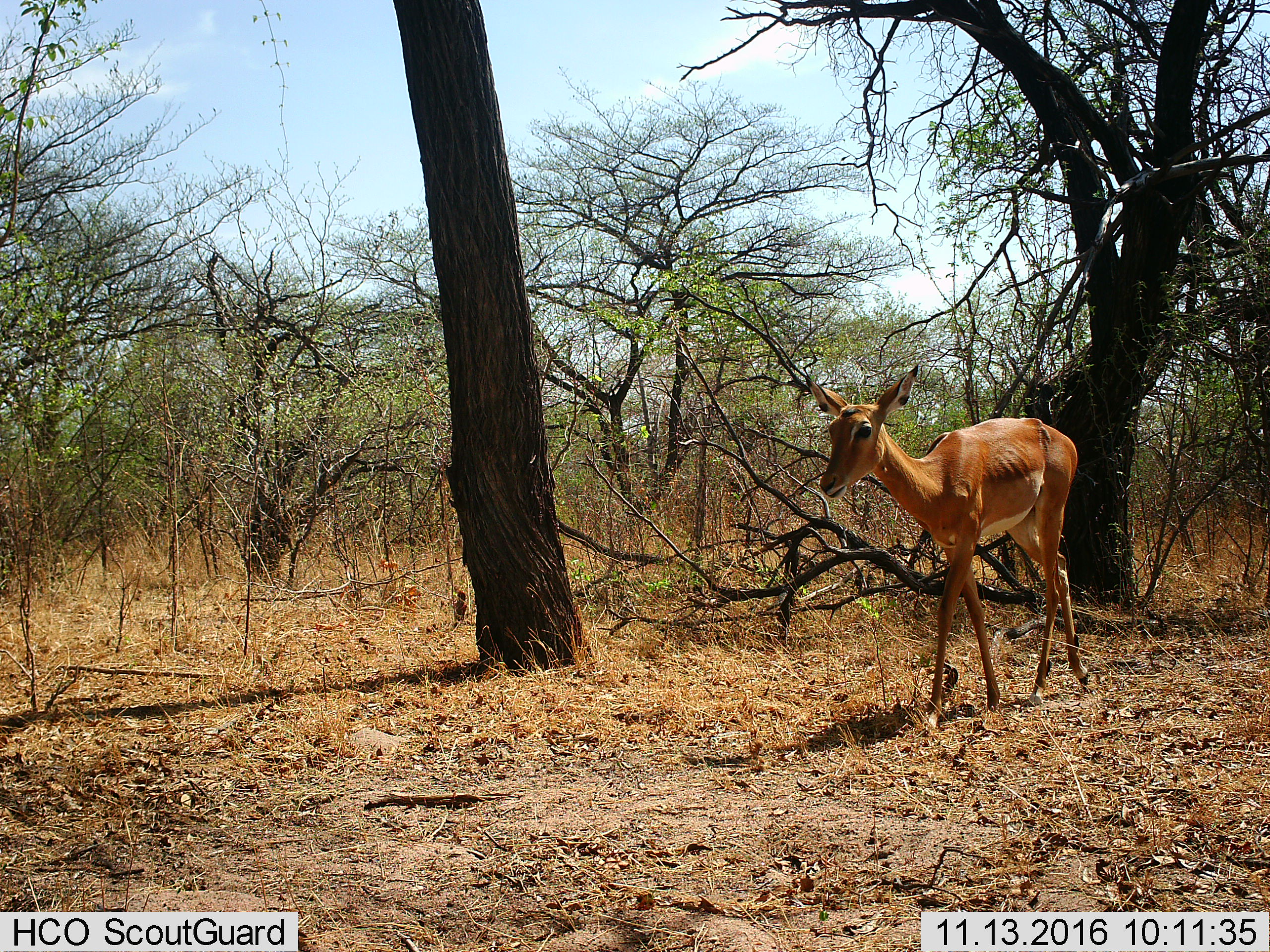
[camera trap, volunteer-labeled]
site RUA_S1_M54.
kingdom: Animalia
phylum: Chordata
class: Mammalia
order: Artiodactyla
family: Bovidae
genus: Aepyceros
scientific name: Aepyceros melampus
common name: impala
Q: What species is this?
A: Impala (Aepyceros melampus).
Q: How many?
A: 1.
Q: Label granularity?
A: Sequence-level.